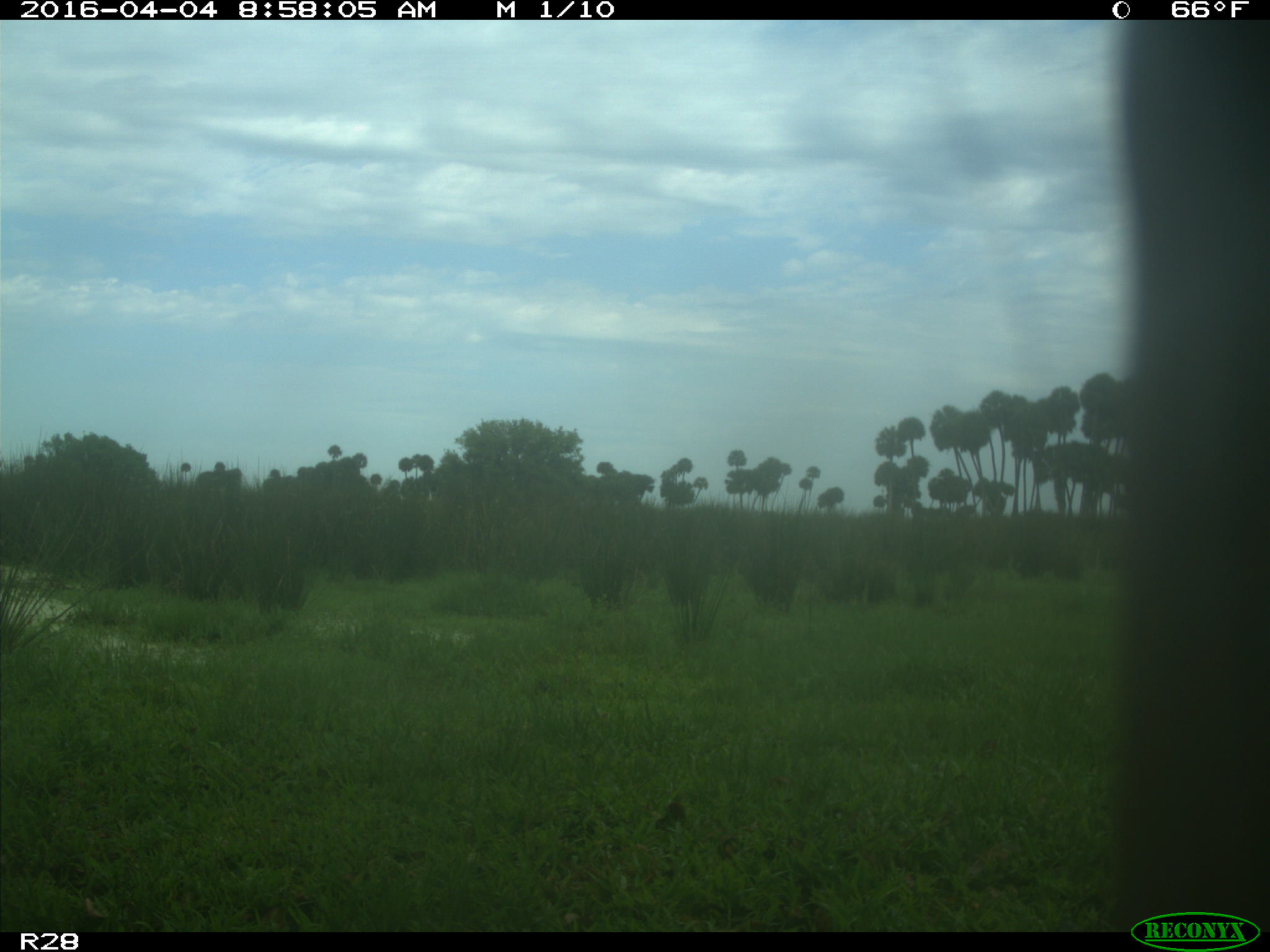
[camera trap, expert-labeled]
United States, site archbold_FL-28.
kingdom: Animalia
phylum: Chordata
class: Mammalia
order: Artiodactyla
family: Bovidae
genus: Bos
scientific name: Bos taurus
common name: domestic cow